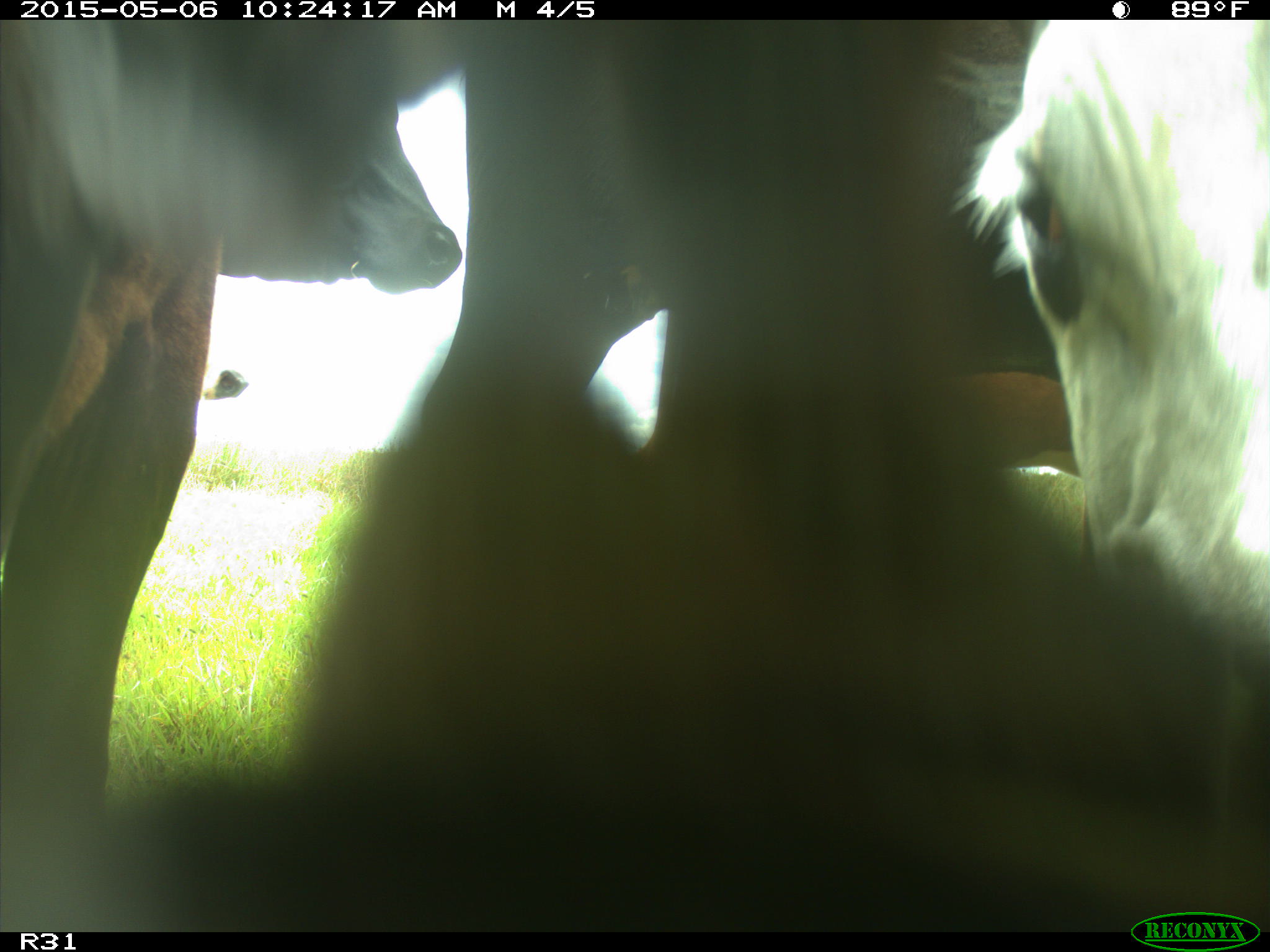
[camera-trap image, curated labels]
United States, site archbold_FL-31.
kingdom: Animalia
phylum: Chordata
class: Mammalia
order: Artiodactyla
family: Bovidae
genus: Bos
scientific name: Bos taurus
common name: domestic cow